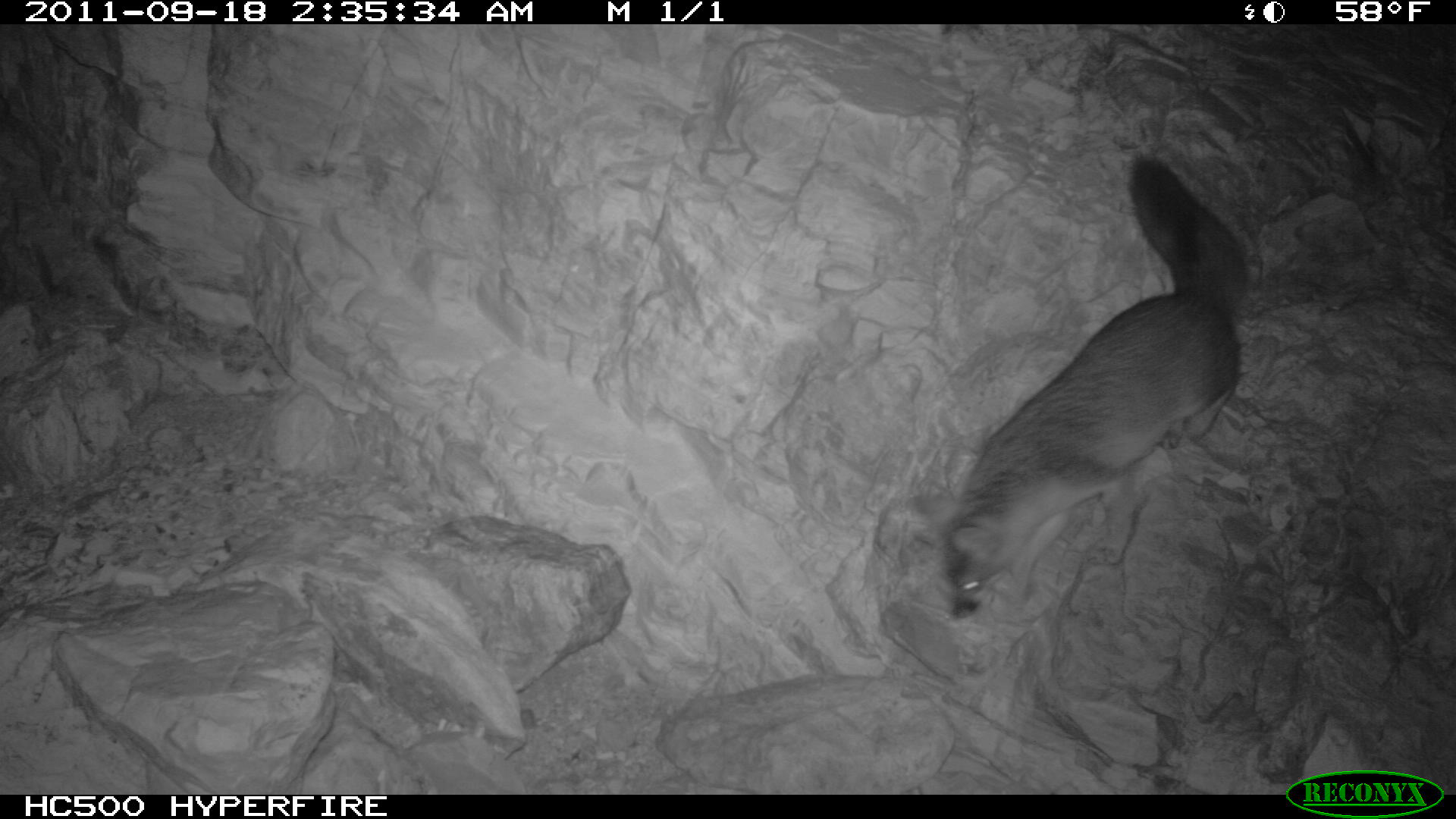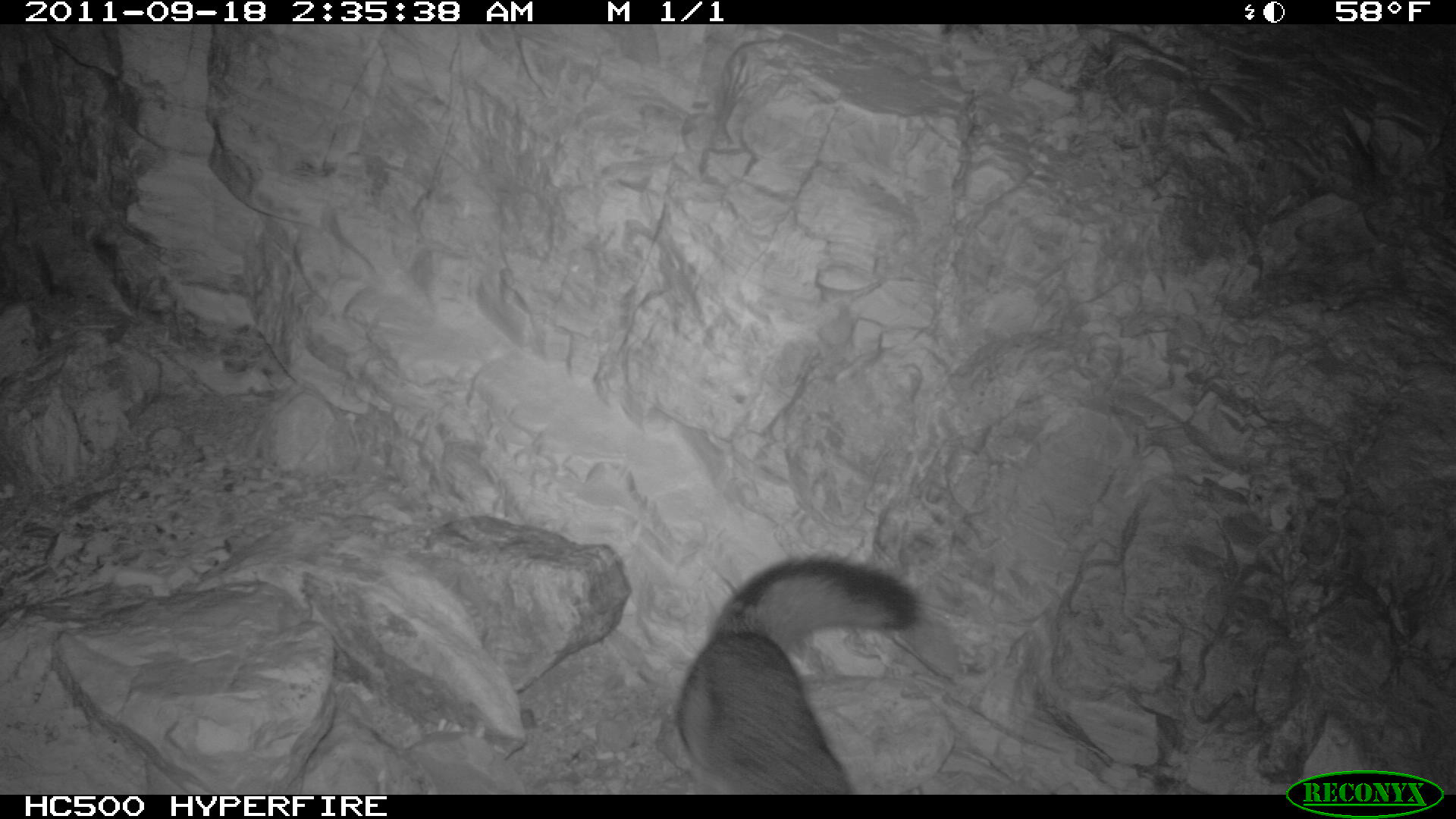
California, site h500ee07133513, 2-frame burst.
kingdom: Animalia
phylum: Chordata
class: Mammalia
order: Carnivora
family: Canidae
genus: Urocyon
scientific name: Urocyon littoralis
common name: island fox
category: fox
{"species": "fox (island fox) (Urocyon littoralis)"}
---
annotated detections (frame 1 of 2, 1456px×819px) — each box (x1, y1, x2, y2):
fox: (940, 154, 1247, 620)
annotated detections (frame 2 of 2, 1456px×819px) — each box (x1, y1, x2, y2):
fox: (678, 551, 915, 795)